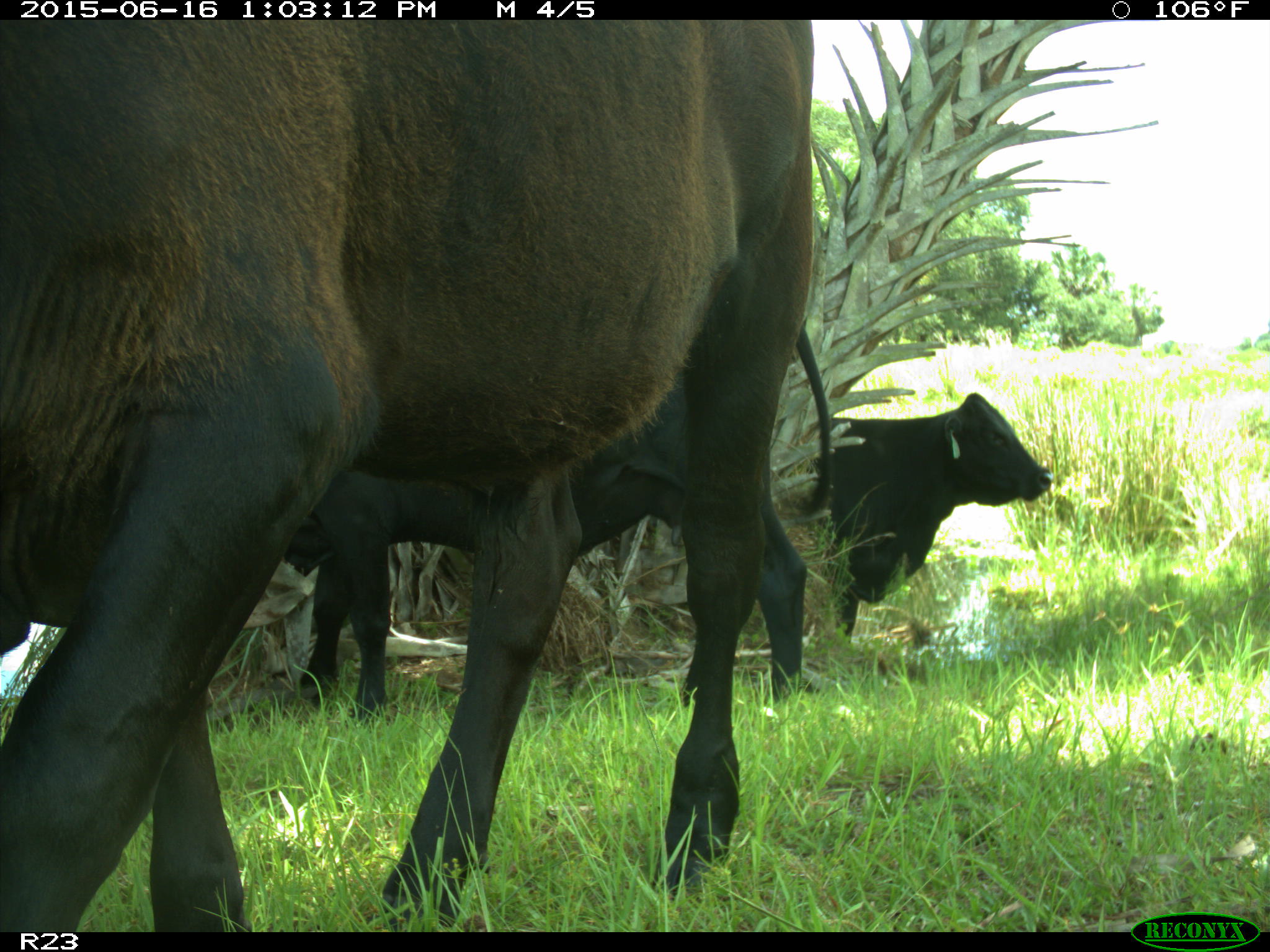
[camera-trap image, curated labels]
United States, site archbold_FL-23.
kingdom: Animalia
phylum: Chordata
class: Mammalia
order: Artiodactyla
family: Bovidae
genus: Bos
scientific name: Bos taurus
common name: domestic cow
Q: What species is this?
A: Bos taurus (domestic cow).